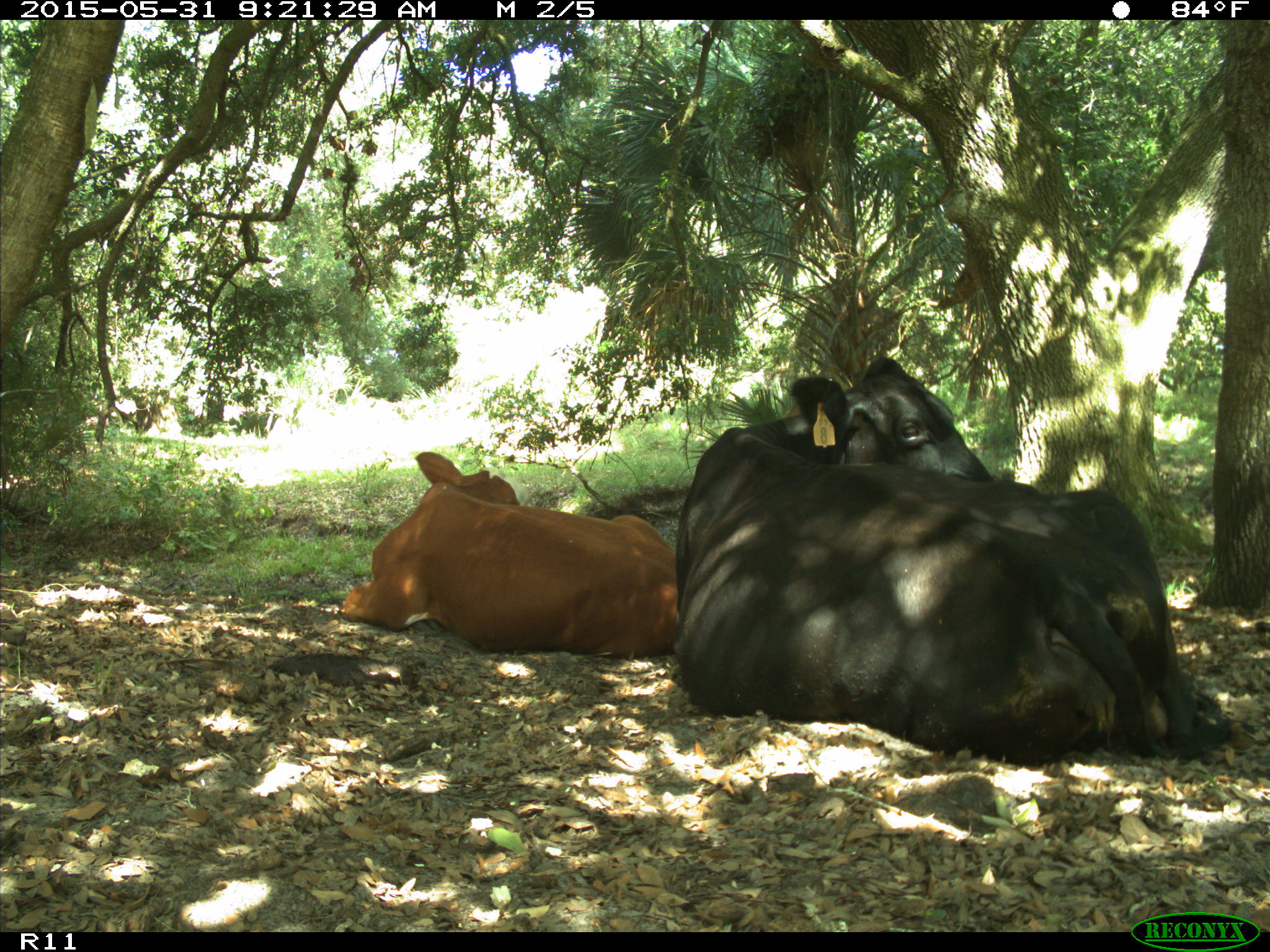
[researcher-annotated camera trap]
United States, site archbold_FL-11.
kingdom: Animalia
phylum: Chordata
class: Mammalia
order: Artiodactyla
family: Bovidae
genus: Bos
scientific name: Bos taurus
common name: domestic cow